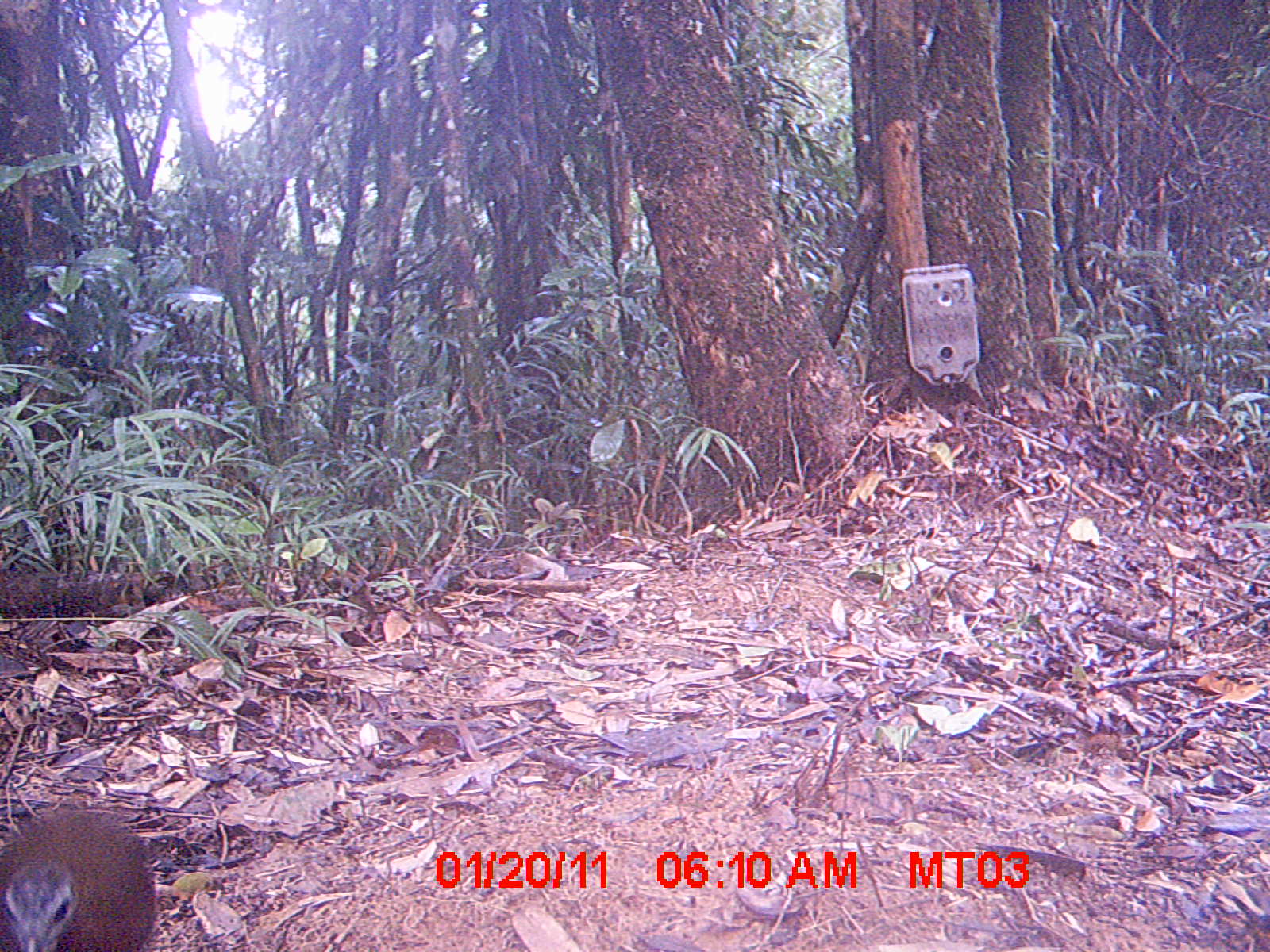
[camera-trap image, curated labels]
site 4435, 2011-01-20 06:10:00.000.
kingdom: Animalia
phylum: Chordata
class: Aves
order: Gruiformes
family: Sarothruridae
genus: Mentocrex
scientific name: Mentocrex kioloides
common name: madagascar wood rail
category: canirallus kioloides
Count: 2.